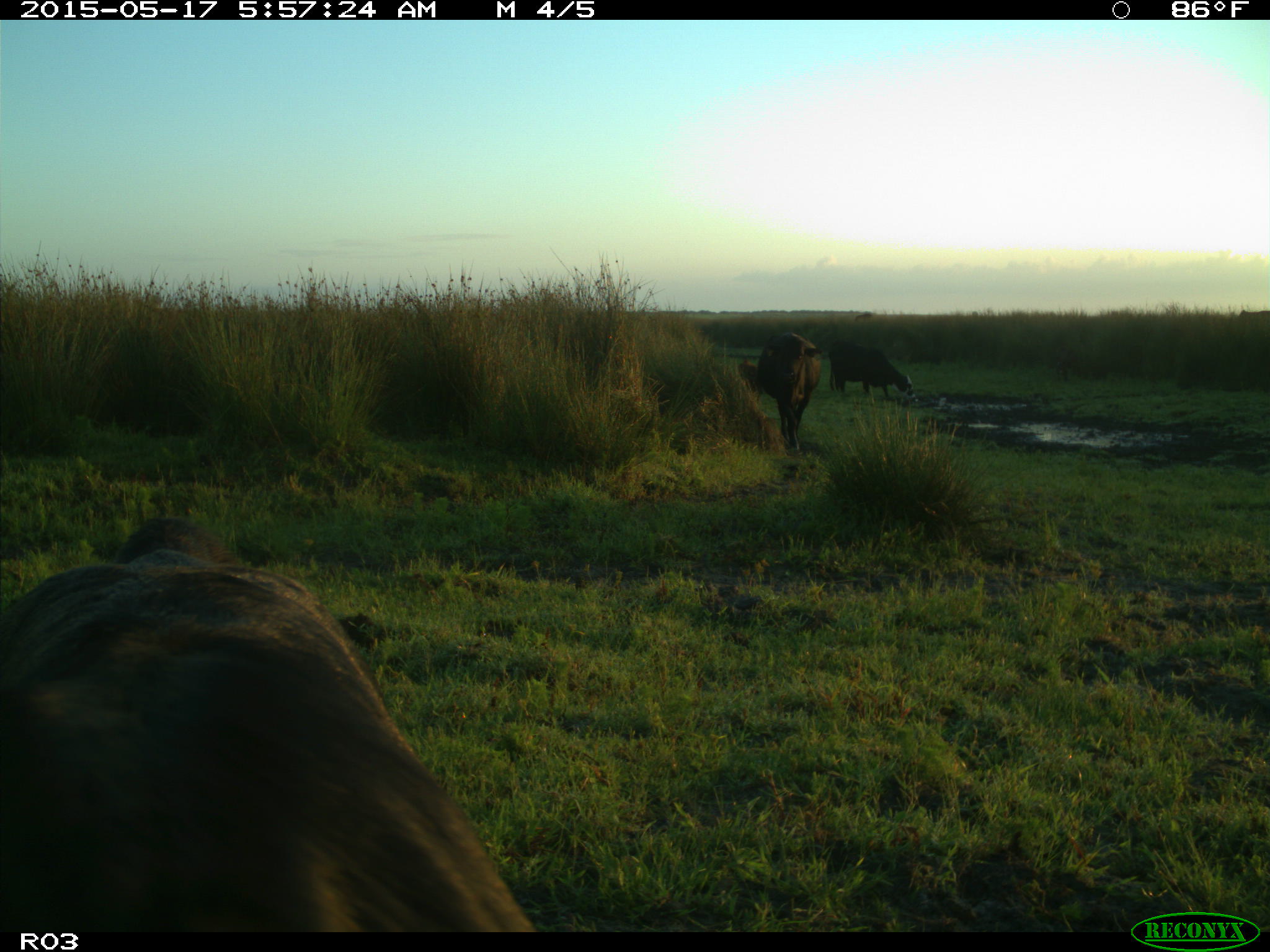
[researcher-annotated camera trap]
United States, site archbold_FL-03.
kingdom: Animalia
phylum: Chordata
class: Mammalia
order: Artiodactyla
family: Bovidae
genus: Bos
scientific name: Bos taurus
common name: domestic cow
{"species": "Bos taurus (domestic cow)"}